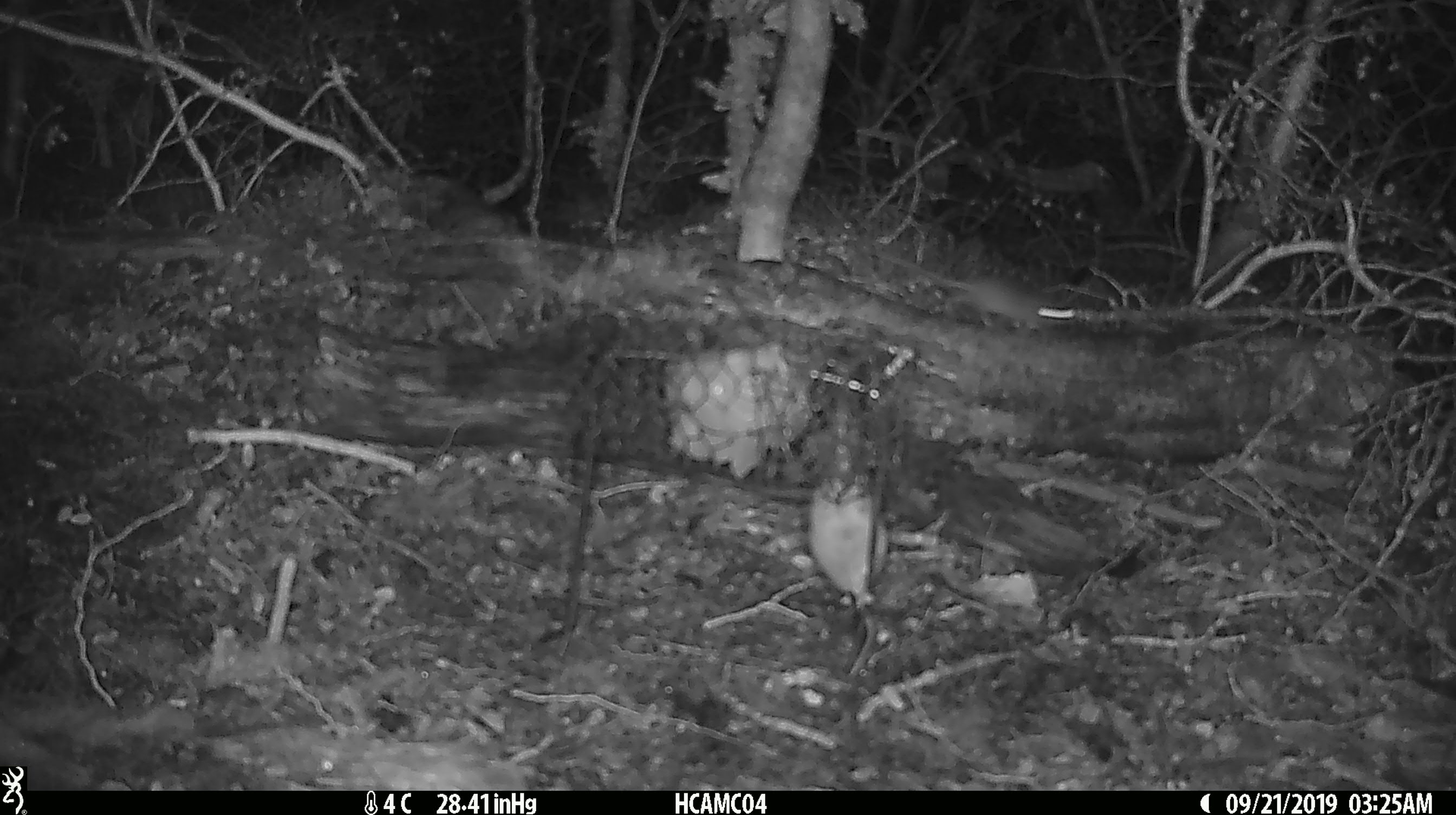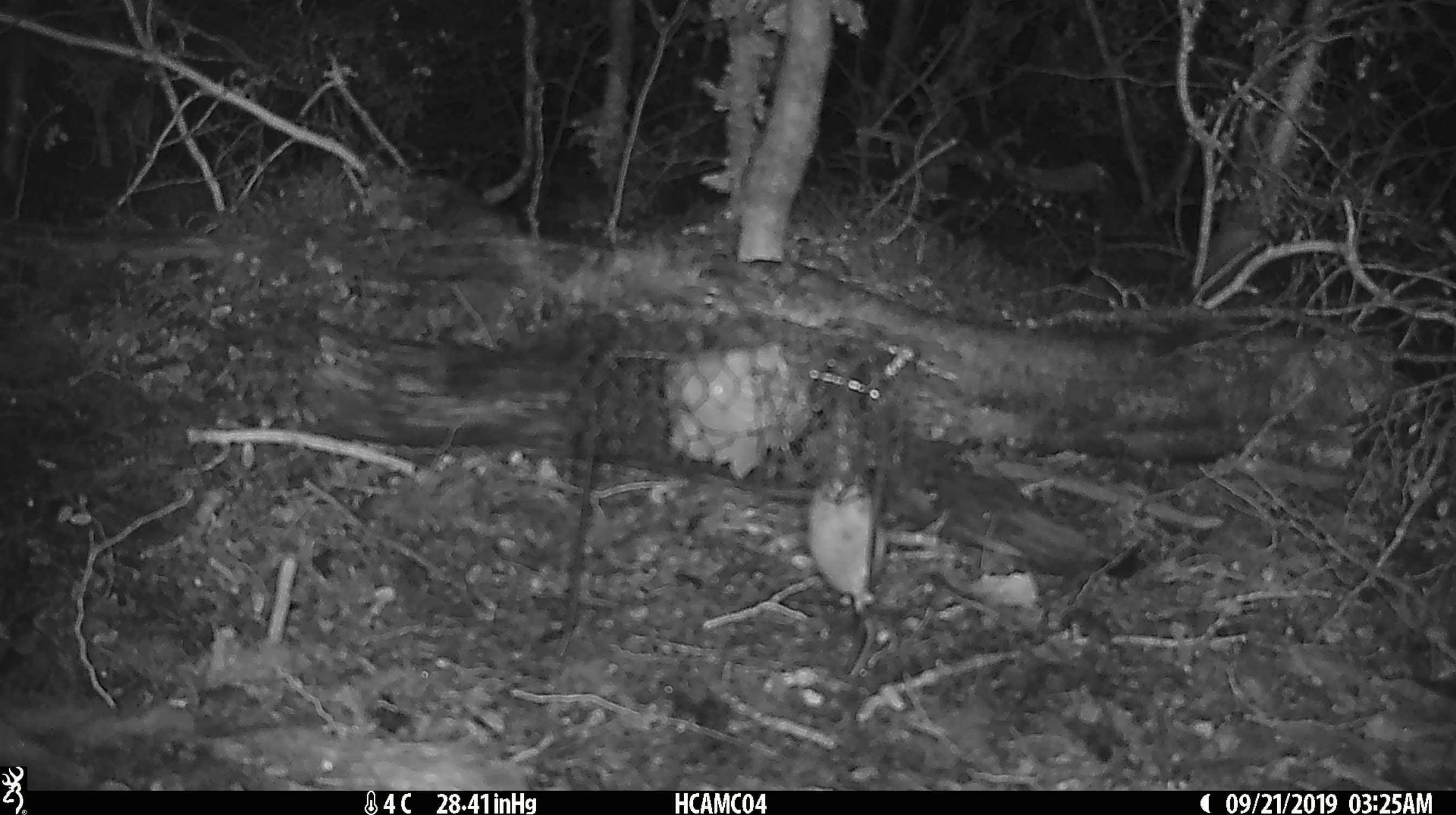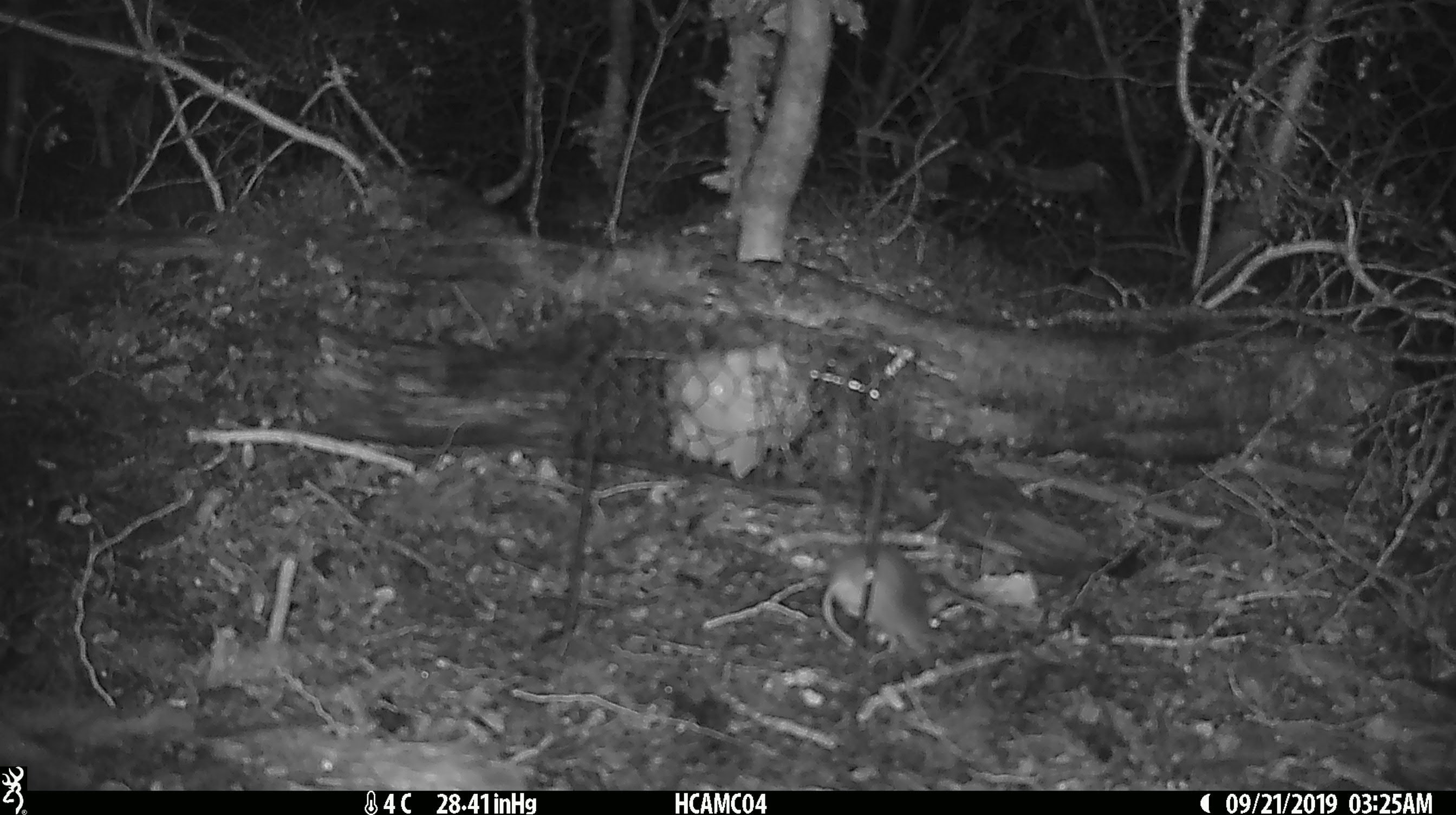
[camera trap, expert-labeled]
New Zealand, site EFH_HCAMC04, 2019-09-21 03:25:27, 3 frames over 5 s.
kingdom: Animalia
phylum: Chordata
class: Mammalia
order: Rodentia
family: Muridae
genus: Mus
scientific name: Mus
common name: mouse